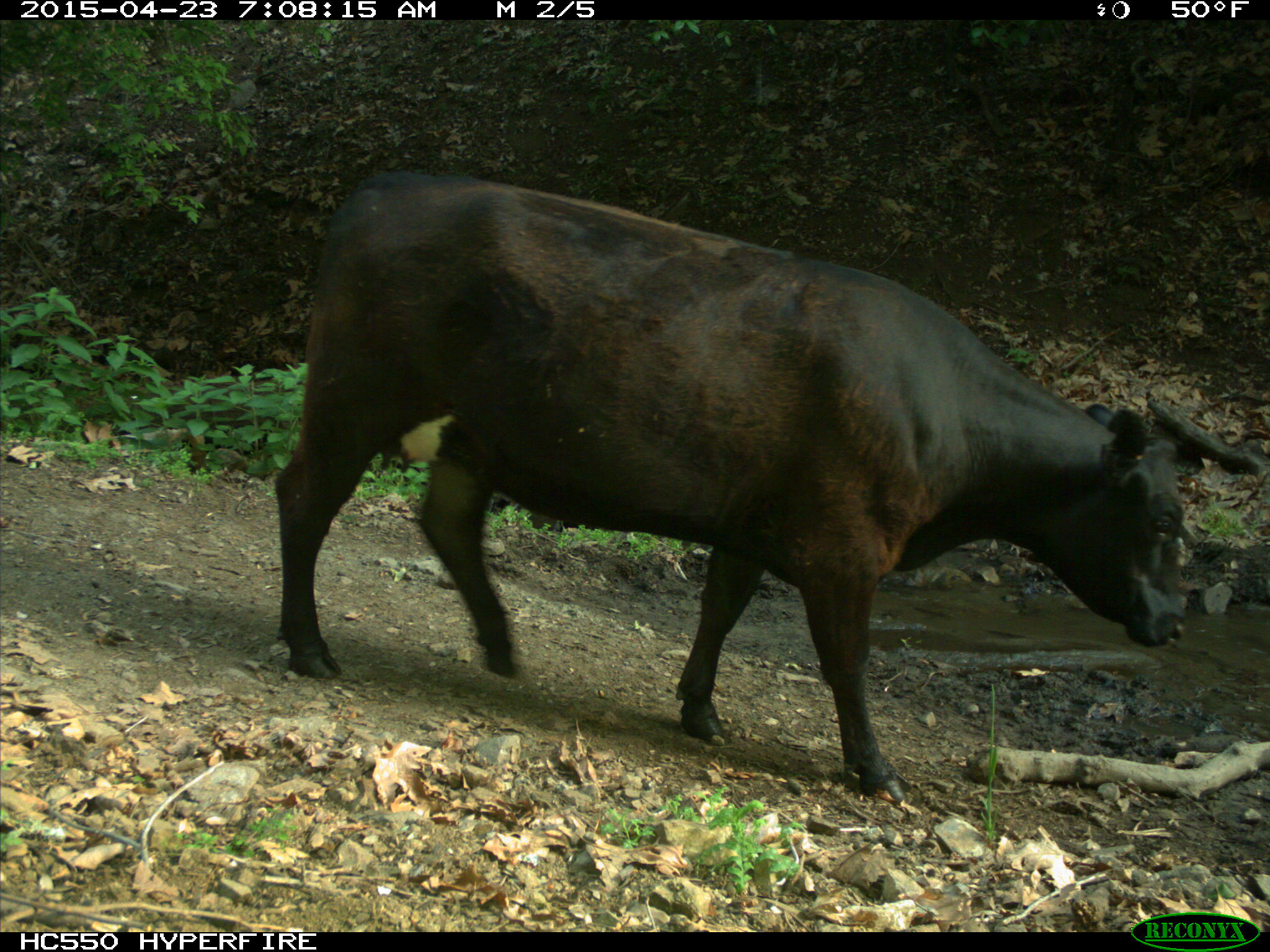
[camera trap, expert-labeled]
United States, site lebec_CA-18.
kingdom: Animalia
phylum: Chordata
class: Mammalia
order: Artiodactyla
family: Bovidae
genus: Bos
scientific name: Bos taurus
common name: domestic cow